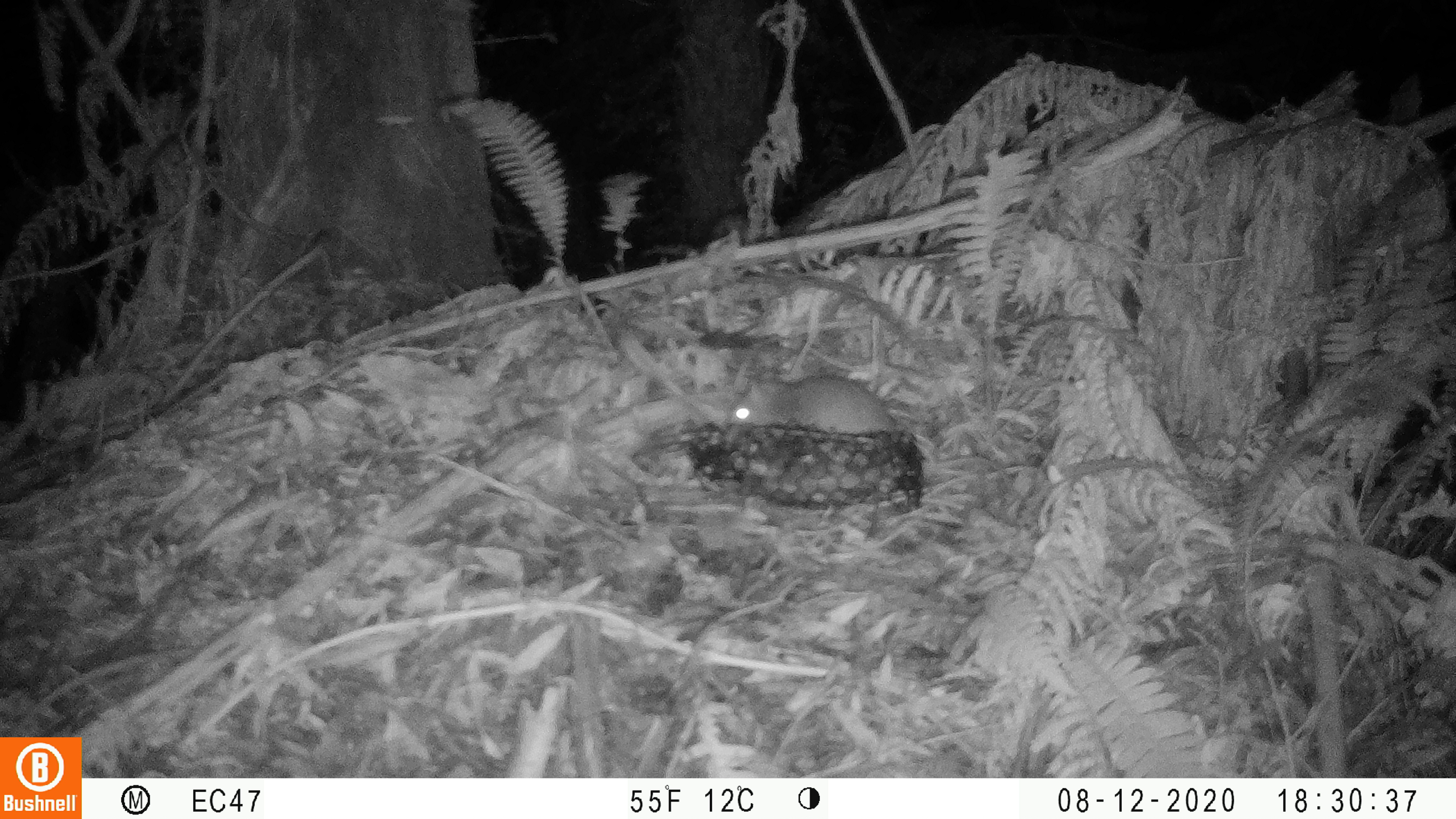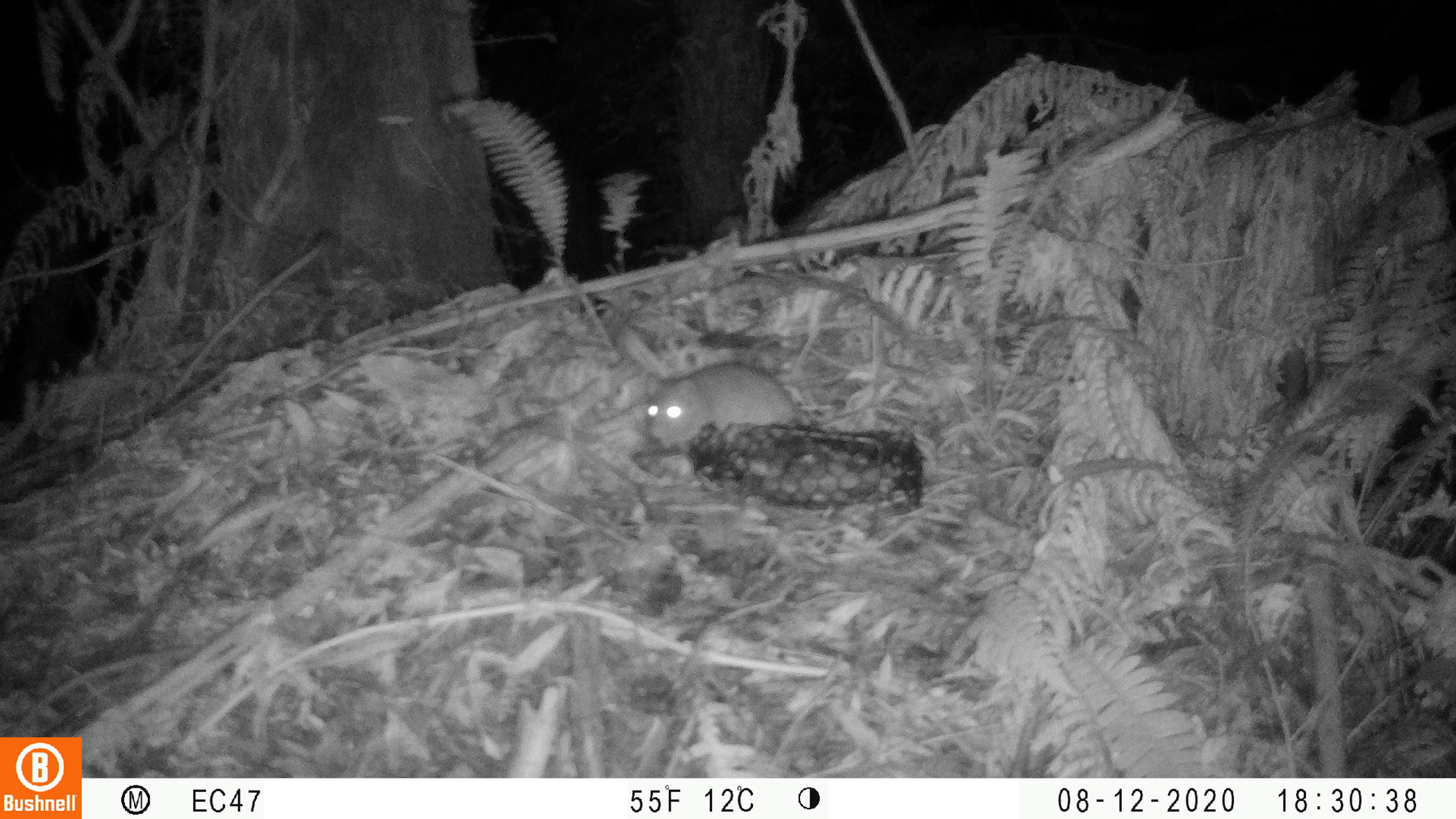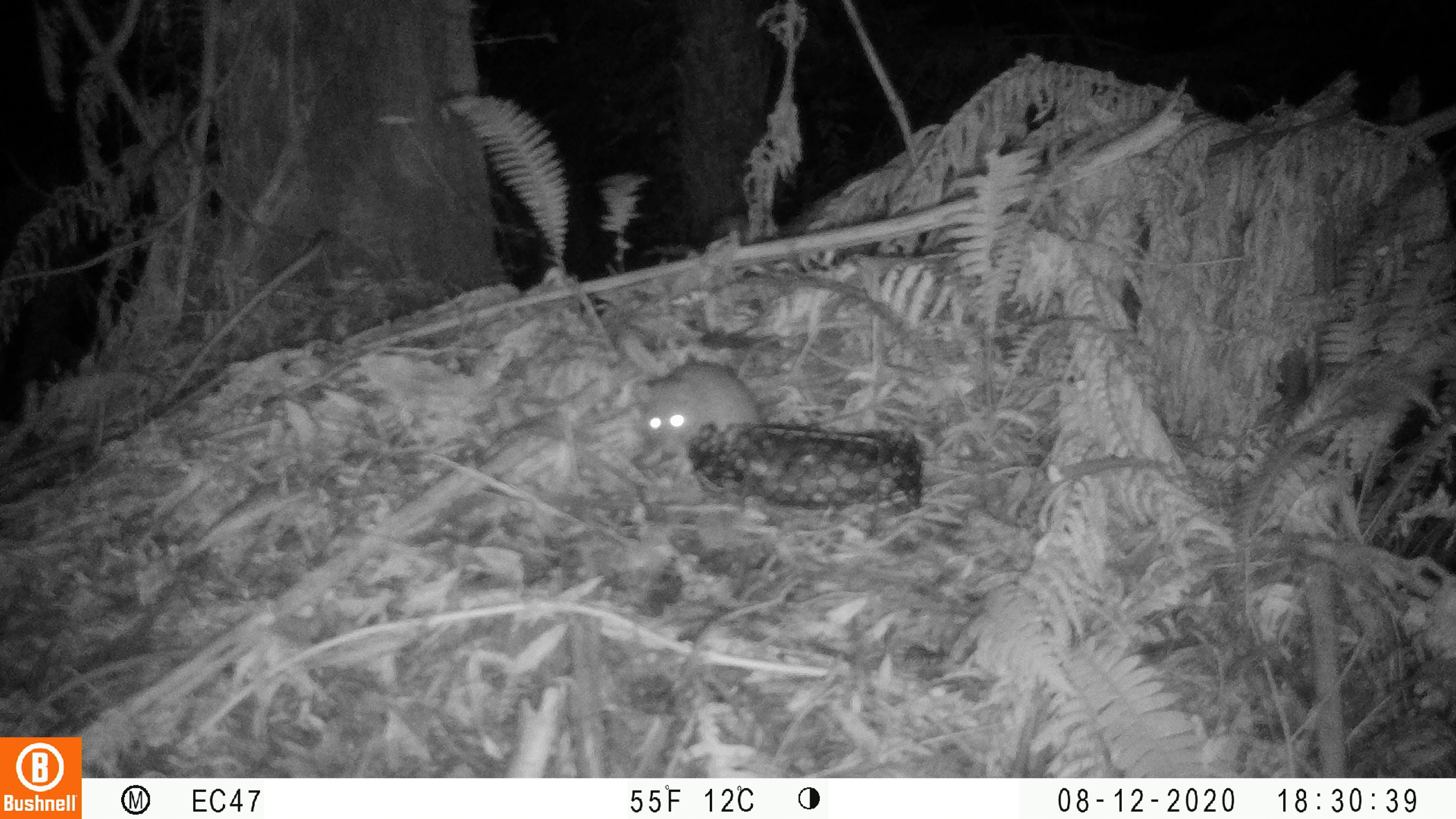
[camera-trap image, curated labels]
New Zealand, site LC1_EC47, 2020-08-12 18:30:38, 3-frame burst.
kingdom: Animalia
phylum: Chordata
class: Mammalia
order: Rodentia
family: Muridae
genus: Rattus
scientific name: Rattus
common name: rat